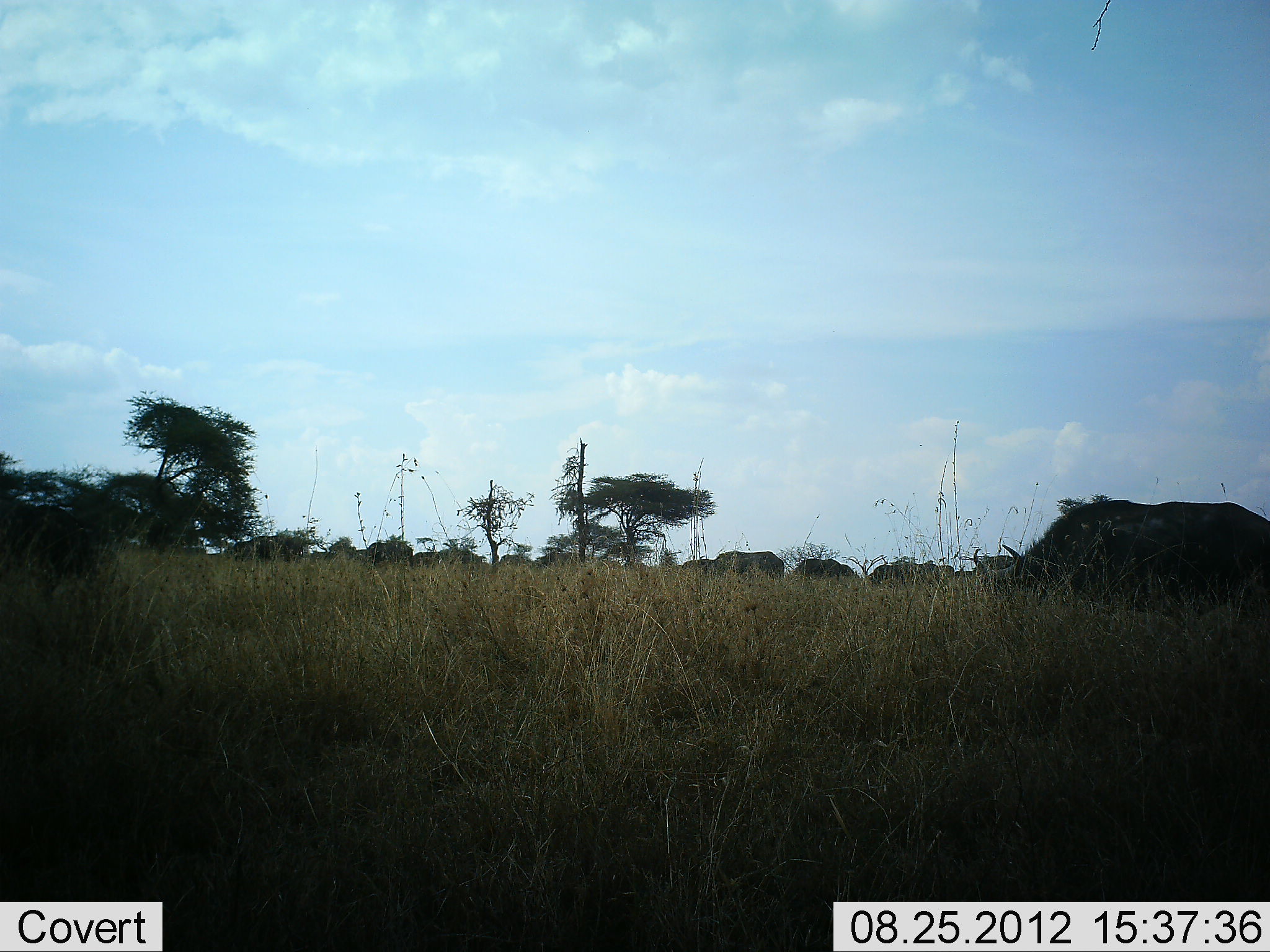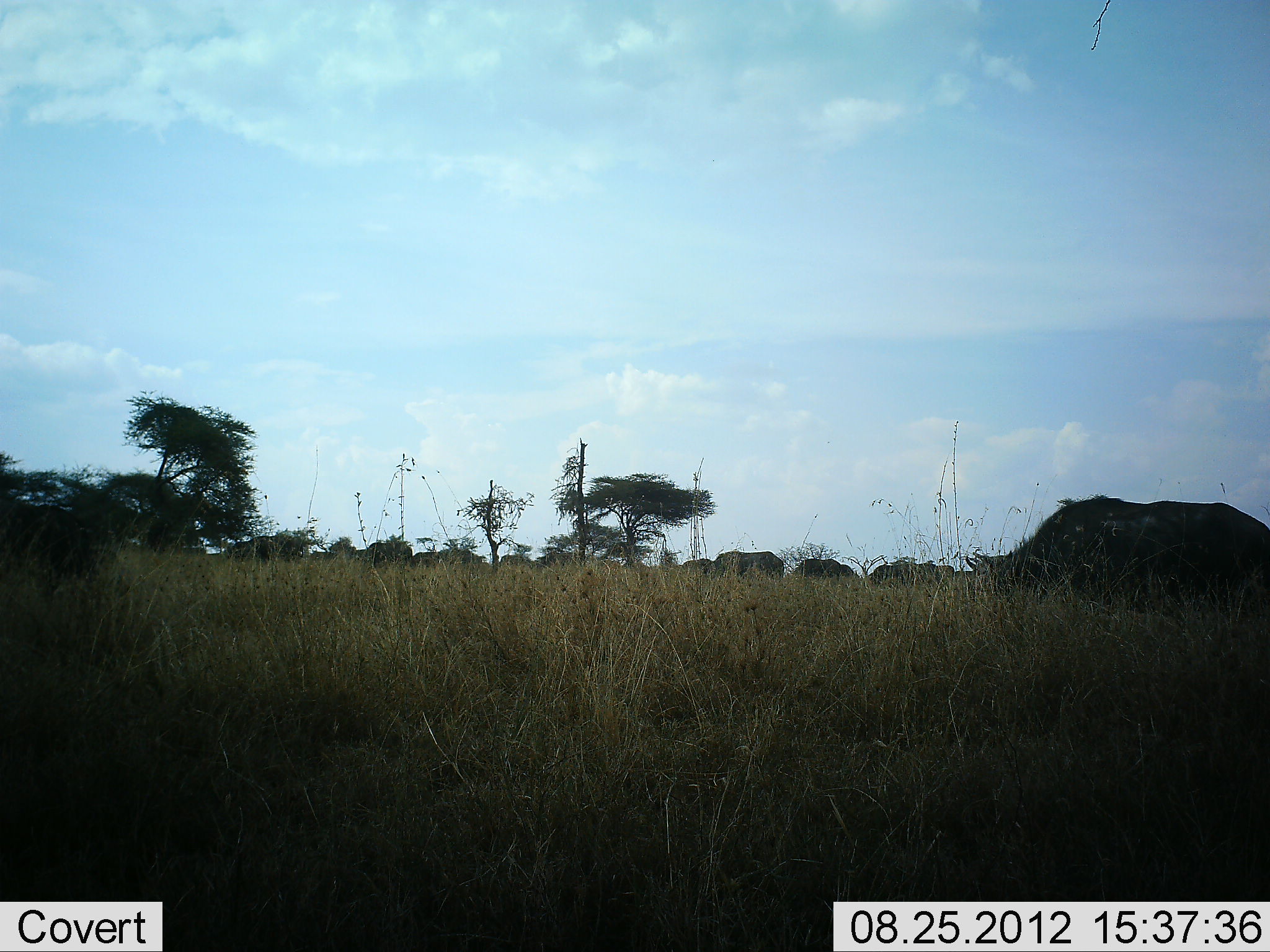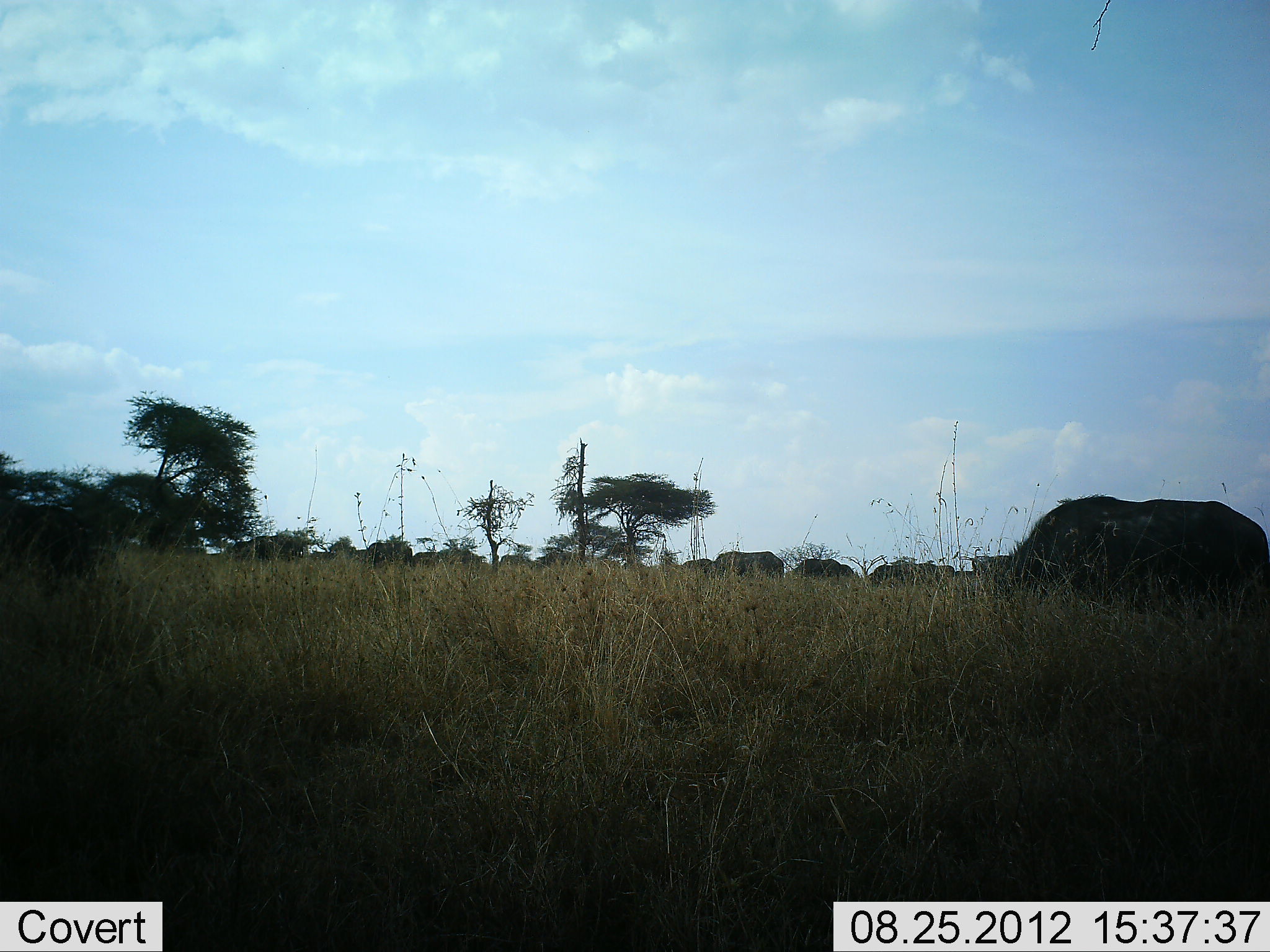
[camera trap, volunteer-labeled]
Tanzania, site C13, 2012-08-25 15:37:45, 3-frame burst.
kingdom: Animalia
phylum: Chordata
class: Mammalia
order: Artiodactyla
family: Bovidae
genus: Syncerus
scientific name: Syncerus caffer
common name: cape buffalo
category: buffalo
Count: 11-50.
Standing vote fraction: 30%.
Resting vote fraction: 0%.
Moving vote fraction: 20%.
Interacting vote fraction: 0%.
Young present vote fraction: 0%.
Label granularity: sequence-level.